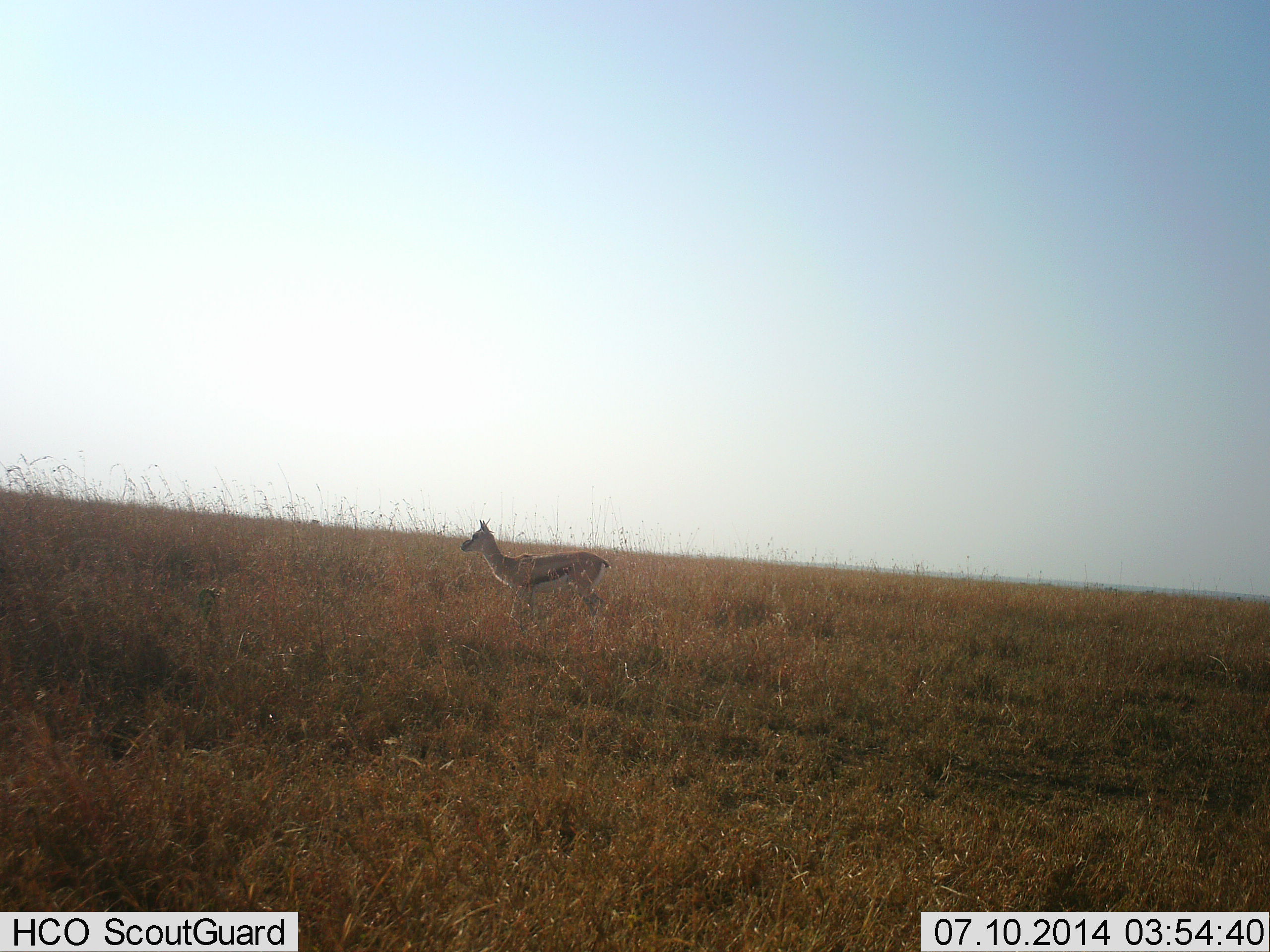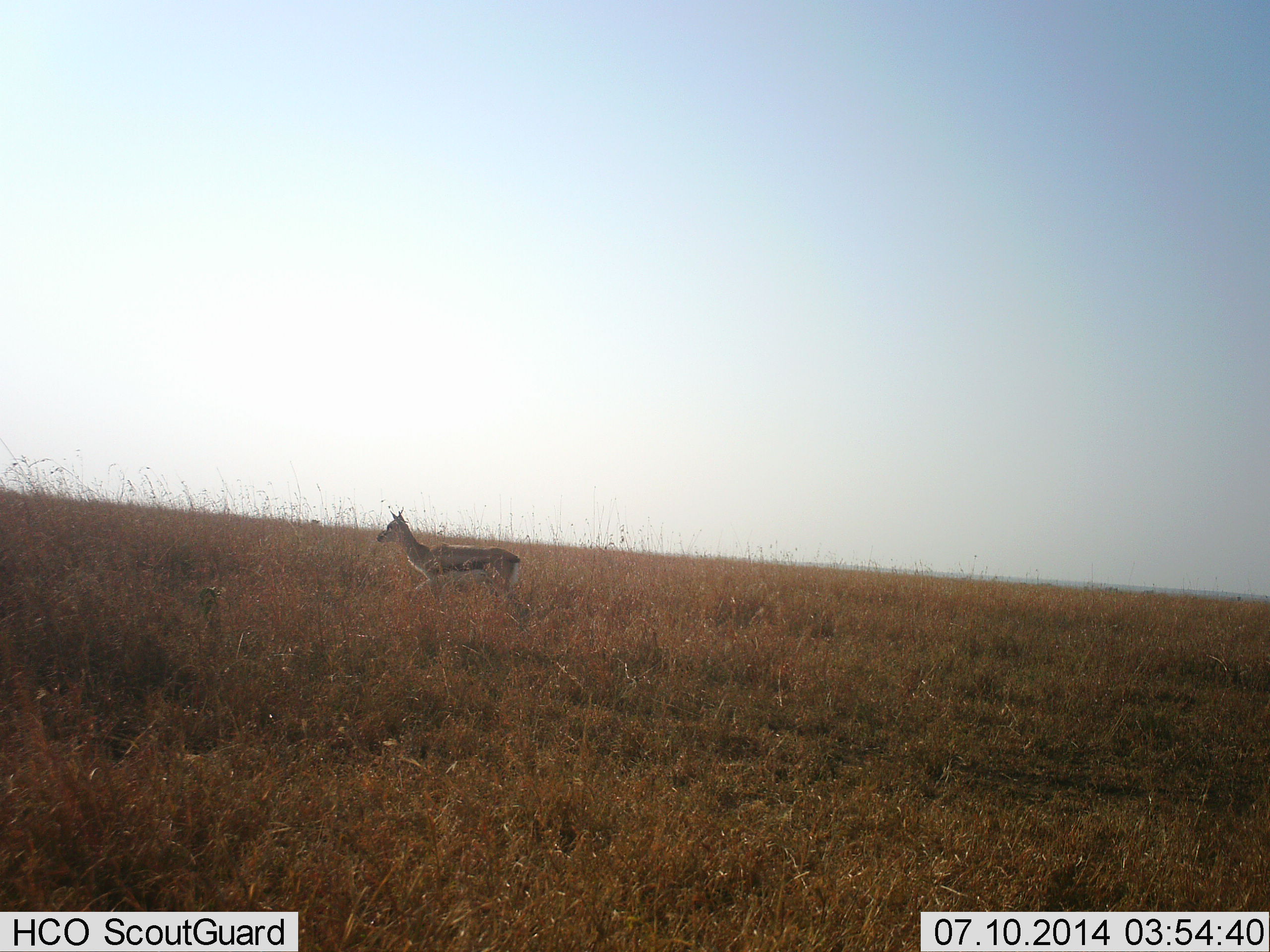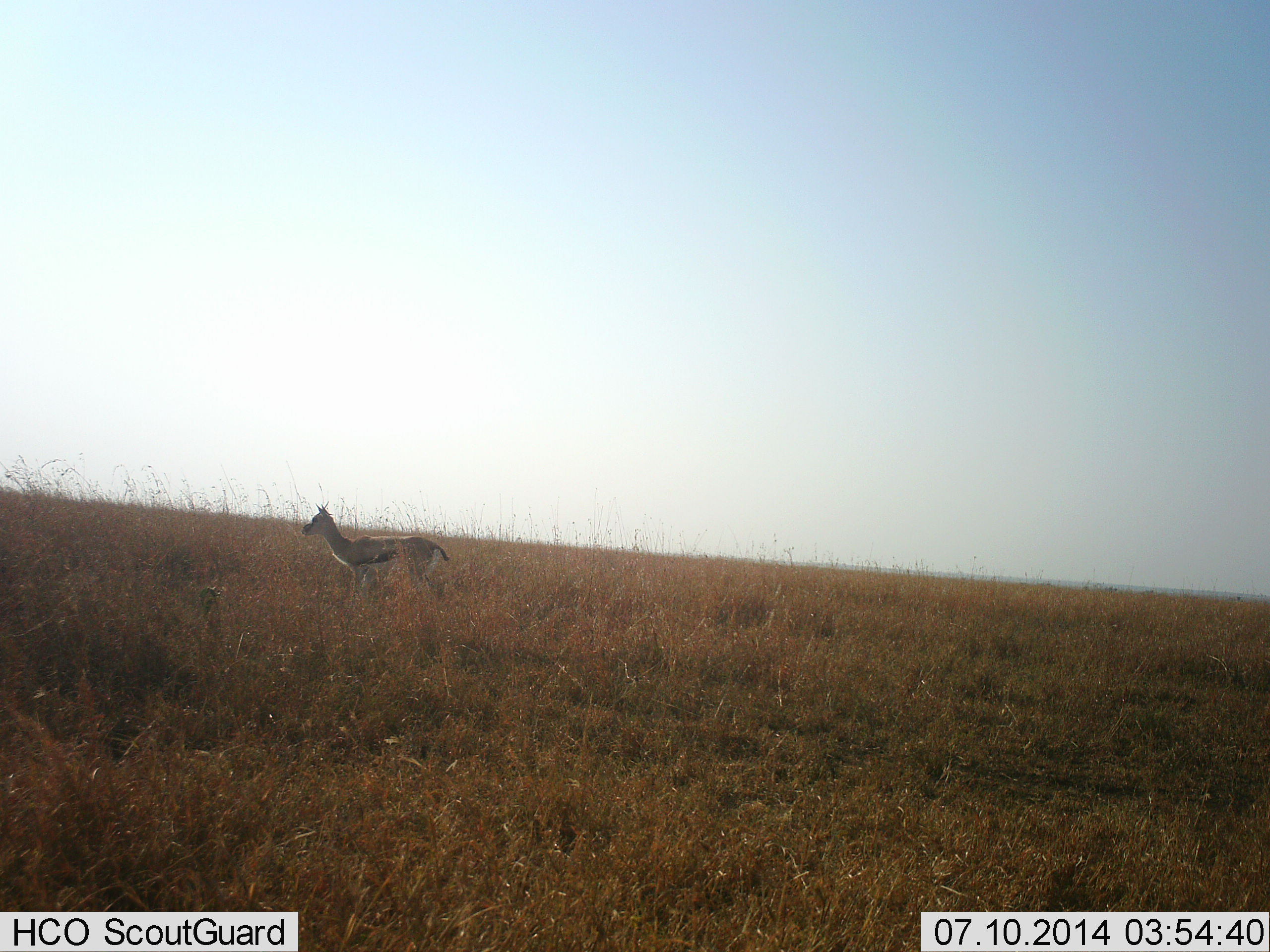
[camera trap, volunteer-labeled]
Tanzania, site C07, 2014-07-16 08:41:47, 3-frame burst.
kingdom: Animalia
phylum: Chordata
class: Mammalia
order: Artiodactyla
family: Bovidae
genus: Eudorcas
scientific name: Eudorcas thomsonii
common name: thomson's gazelle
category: gazellethomsons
Gazellethomsons (thomson's gazelle) (Eudorcas thomsonii), count 1. Behavior (volunteer vote fractions): standing 0%, resting 0%, moving 100%, interacting 0%. Young present (vote fraction): 0%. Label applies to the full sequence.